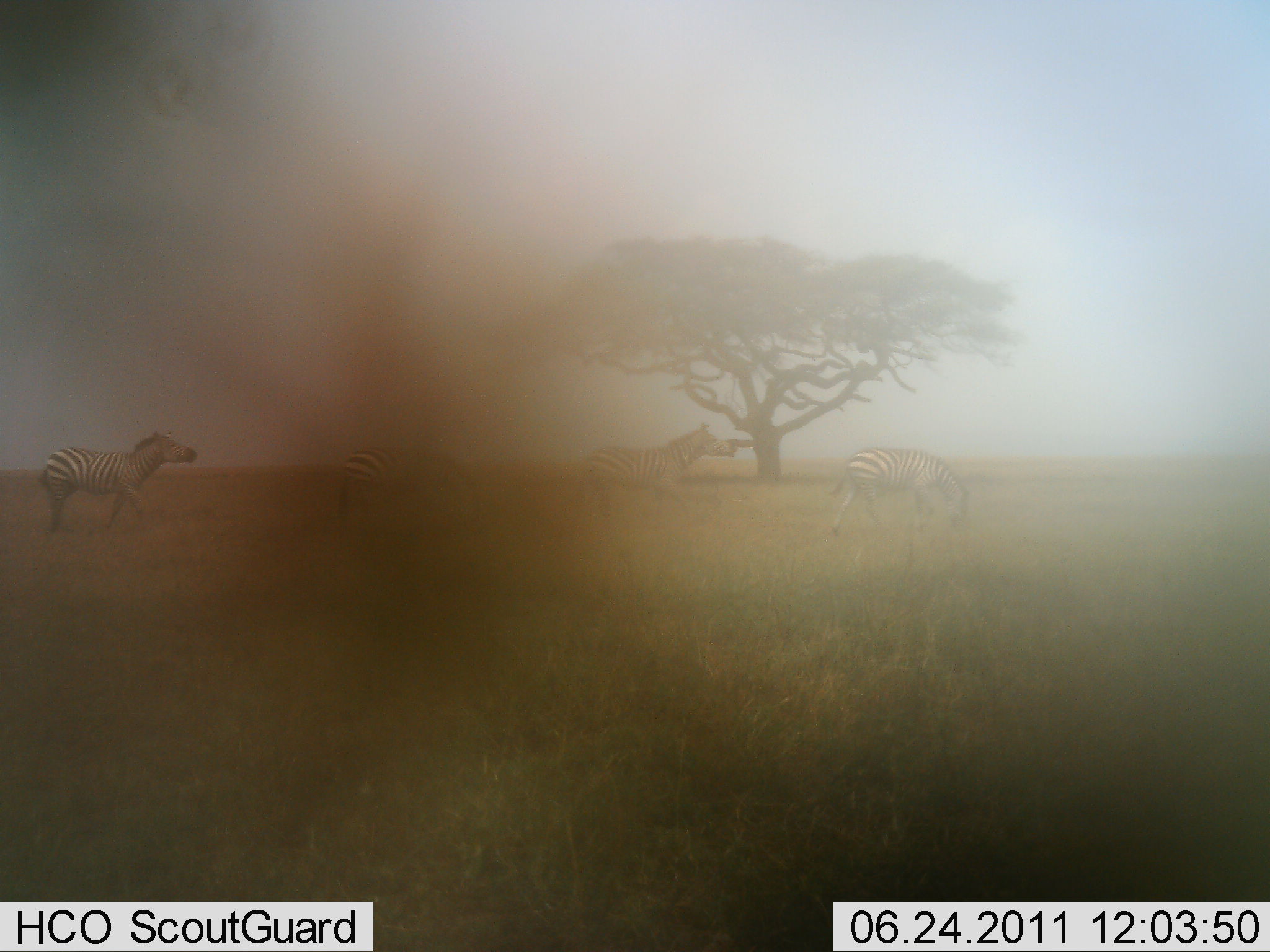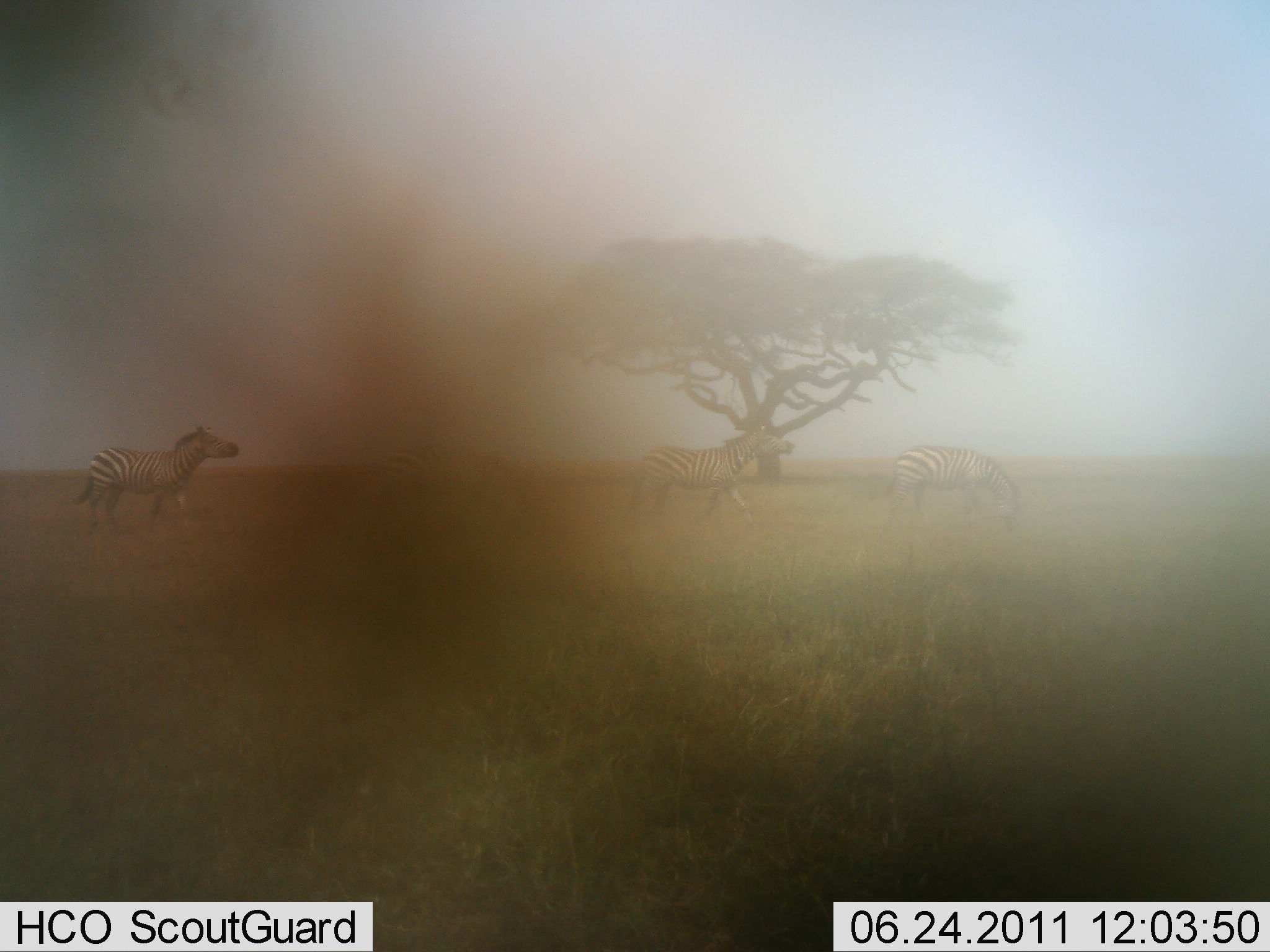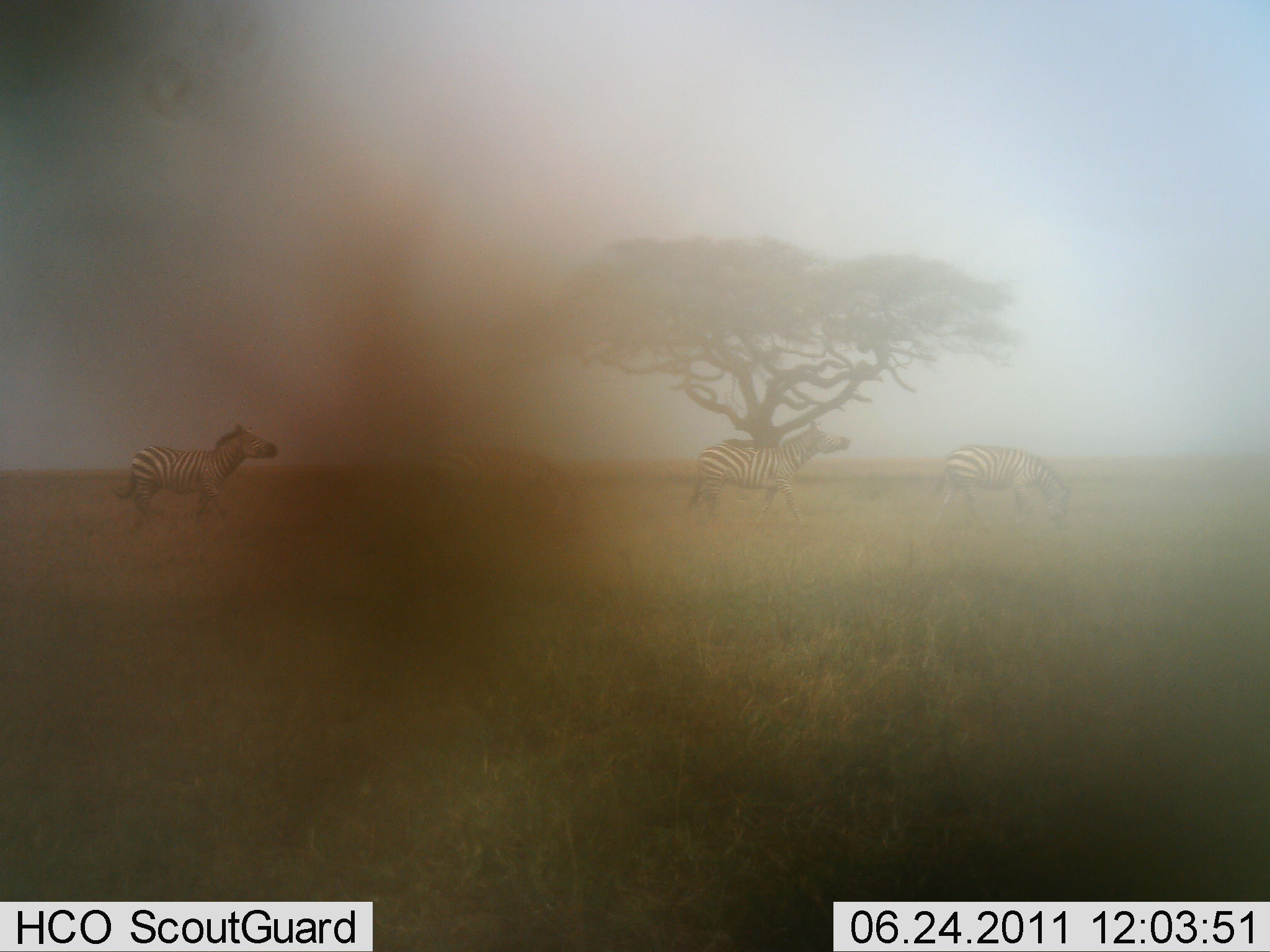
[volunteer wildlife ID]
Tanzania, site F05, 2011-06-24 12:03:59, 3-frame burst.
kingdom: Animalia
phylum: Chordata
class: Mammalia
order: Perissodactyla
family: Equidae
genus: Equus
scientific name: Equus quagga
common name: plains zebra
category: zebra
Zebra (plains zebra) (Equus quagga), count 4. Behavior (volunteer vote fractions): standing 8%, resting 0%, moving 92%, interacting 0%. Young present (vote fraction): 0%. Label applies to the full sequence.